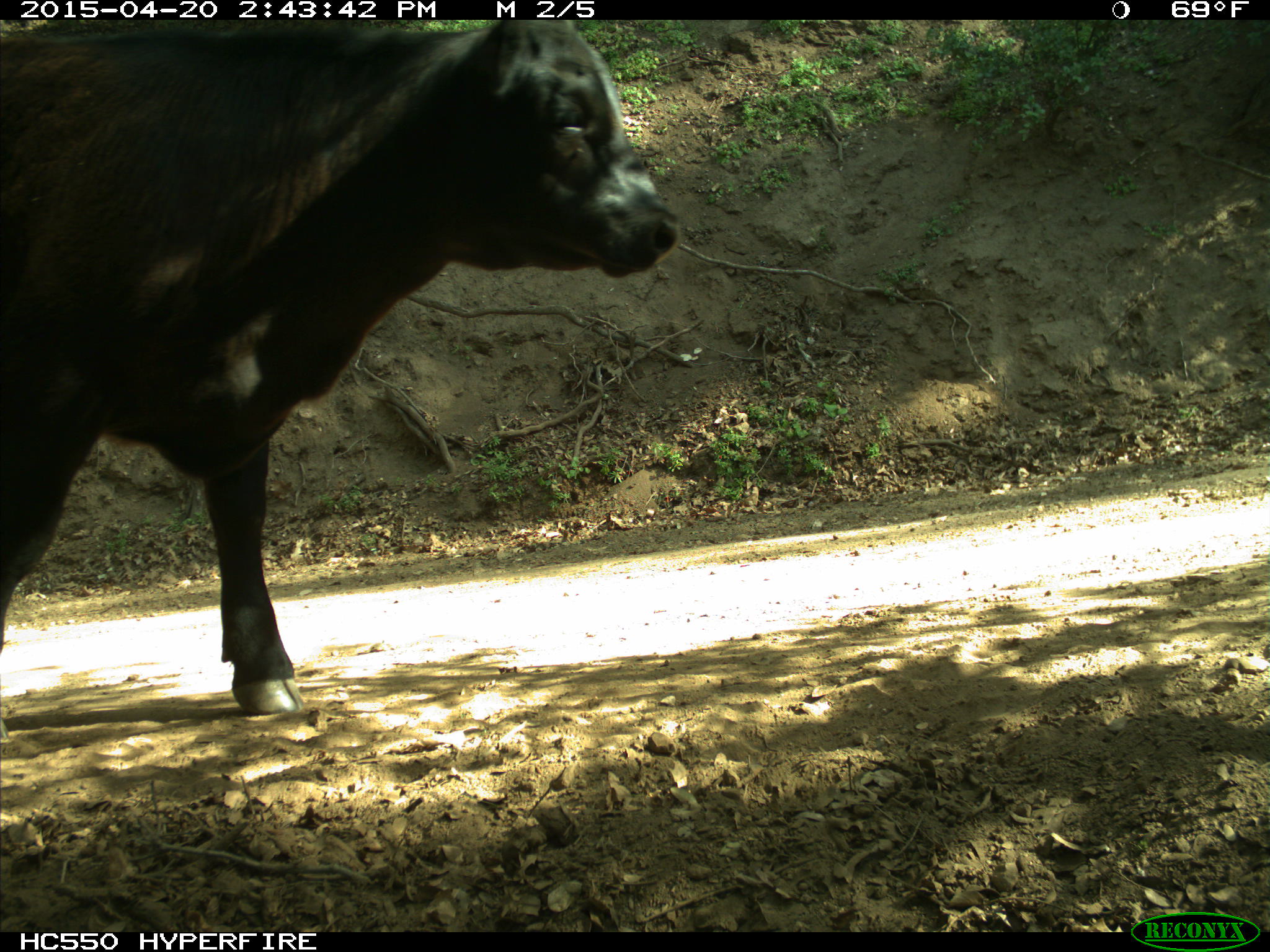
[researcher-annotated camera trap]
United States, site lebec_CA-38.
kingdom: Animalia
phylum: Chordata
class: Mammalia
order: Artiodactyla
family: Bovidae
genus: Bos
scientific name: Bos taurus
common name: domestic cow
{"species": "Bos taurus (domestic cow)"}